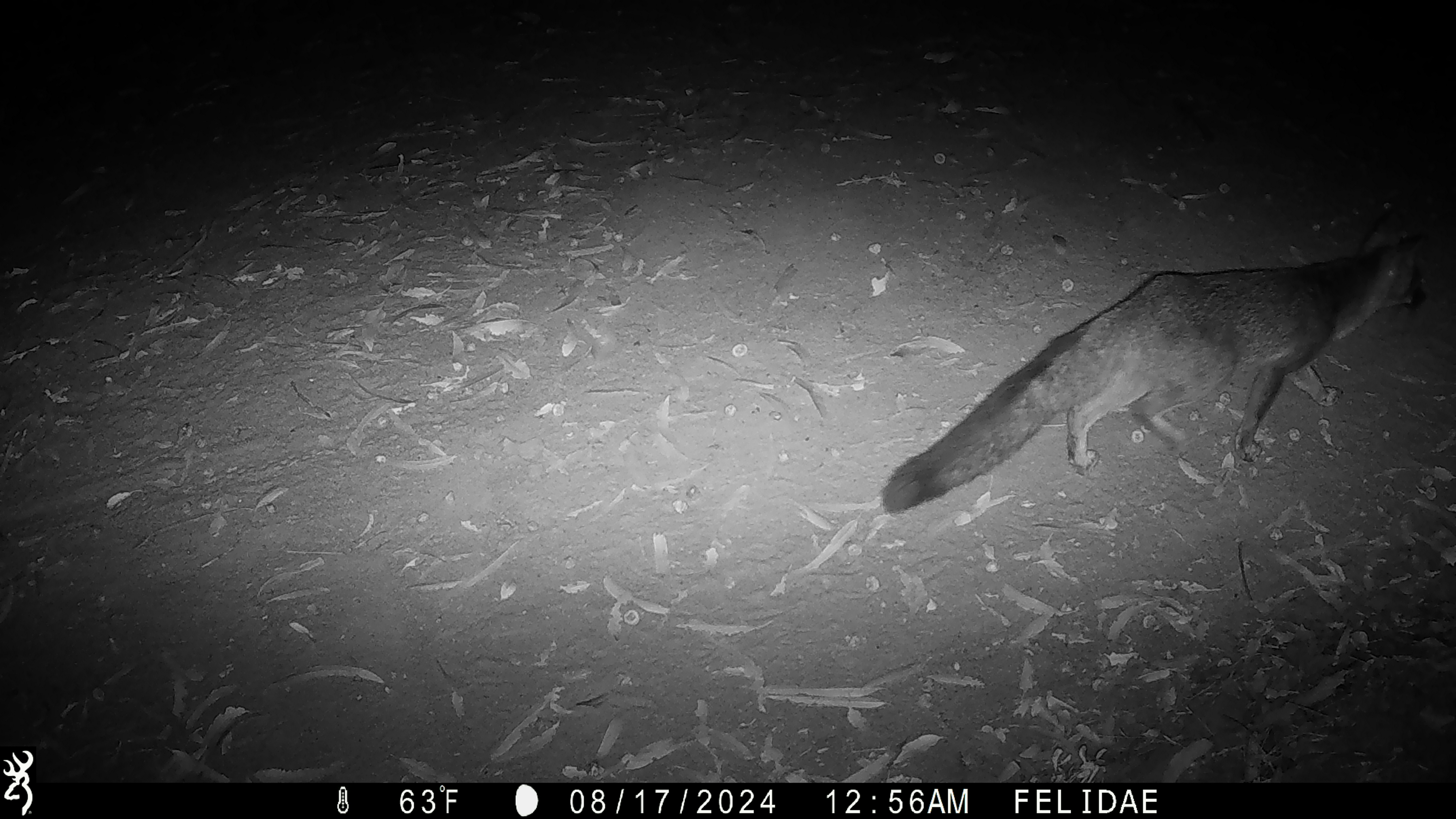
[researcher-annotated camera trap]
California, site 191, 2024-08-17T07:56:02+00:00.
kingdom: Animalia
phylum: Chordata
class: Mammalia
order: Carnivora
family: Canidae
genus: Urocyon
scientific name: Urocyon cinereoargenteus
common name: gray fox